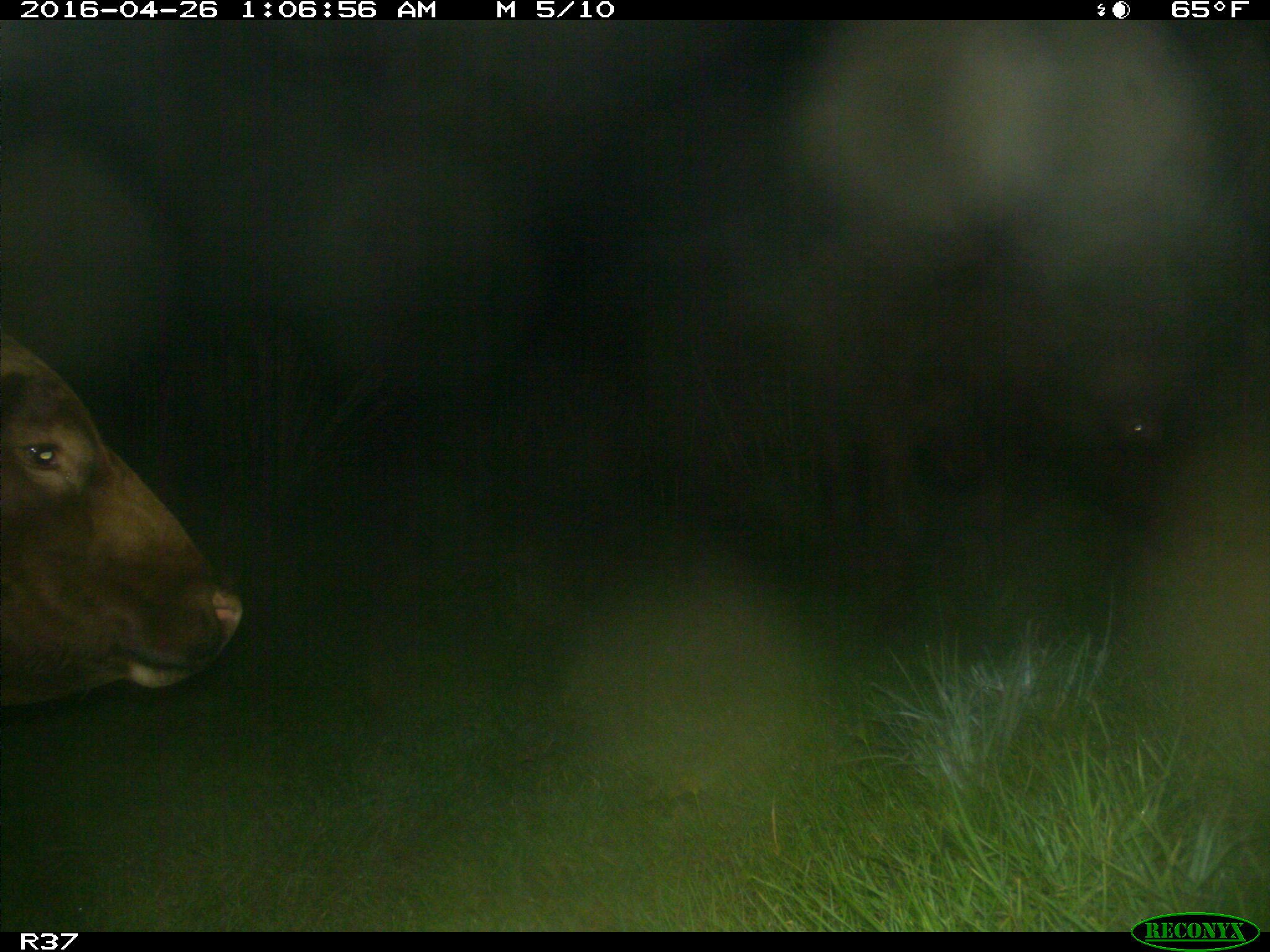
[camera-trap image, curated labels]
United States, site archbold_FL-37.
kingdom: Animalia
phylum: Chordata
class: Mammalia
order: Artiodactyla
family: Bovidae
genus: Bos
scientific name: Bos taurus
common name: domestic cow